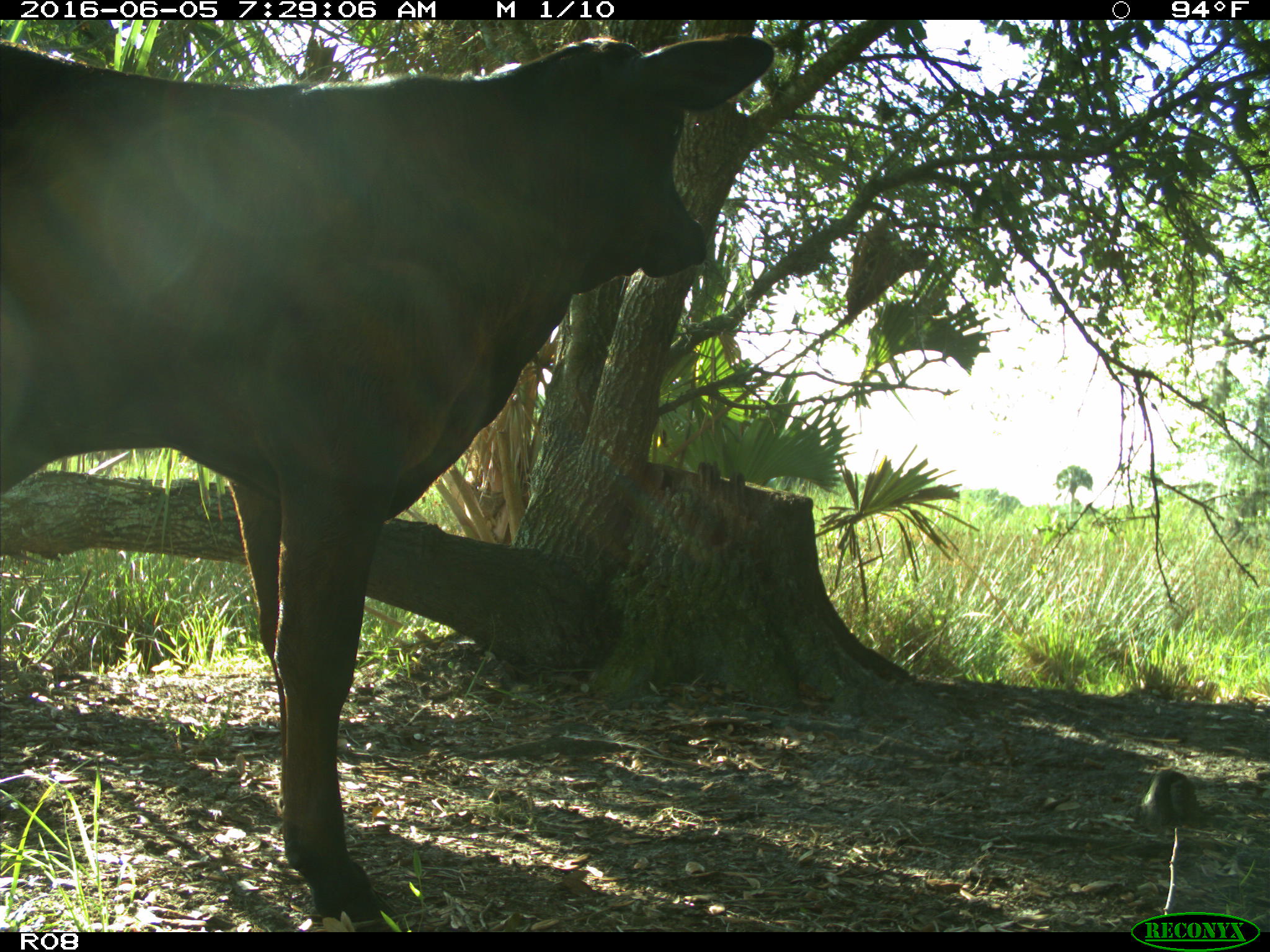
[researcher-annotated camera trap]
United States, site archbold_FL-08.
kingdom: Animalia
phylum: Chordata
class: Mammalia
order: Artiodactyla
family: Bovidae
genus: Bos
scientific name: Bos taurus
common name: domestic cow